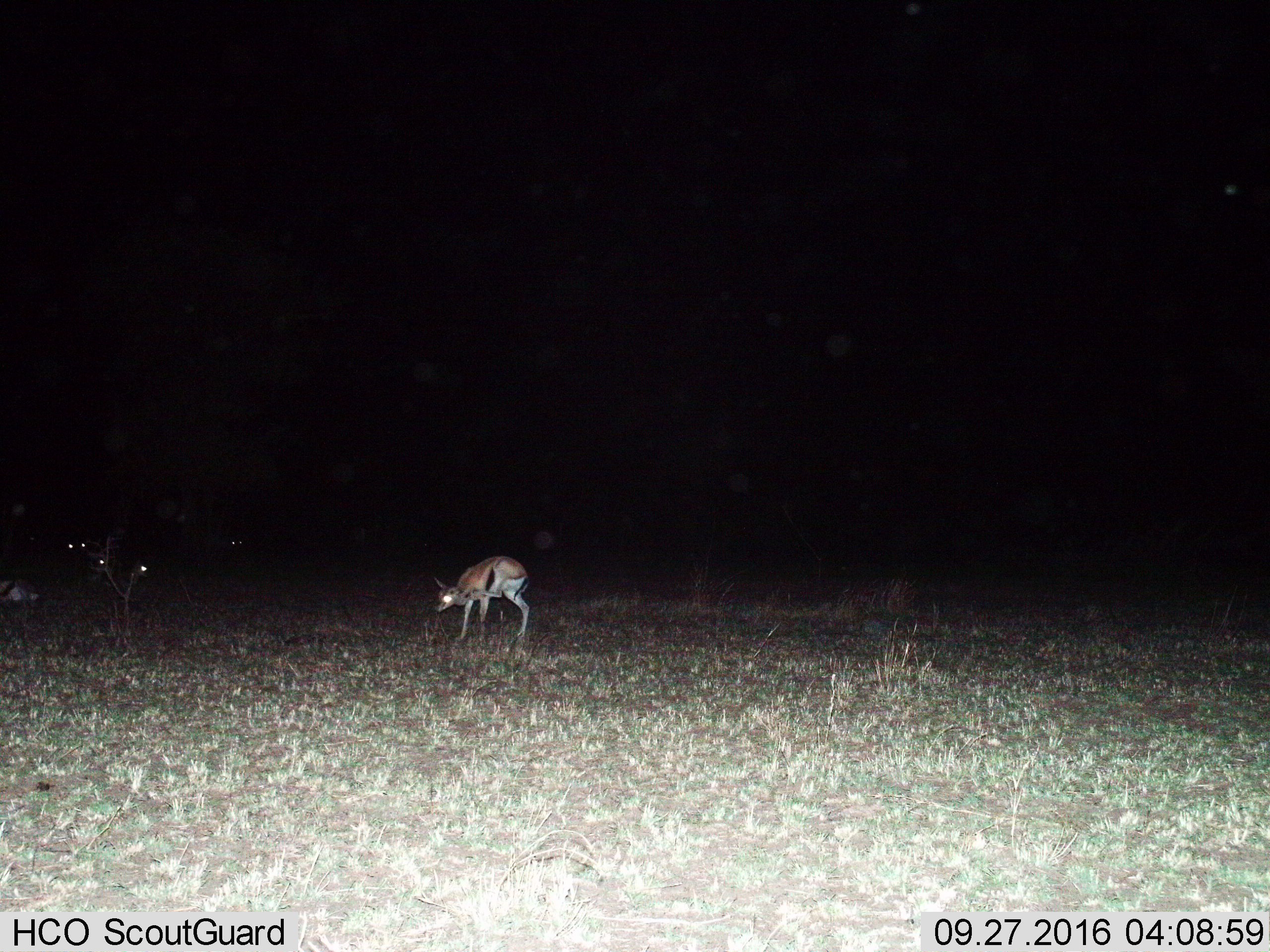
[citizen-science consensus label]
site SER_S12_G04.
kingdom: Animalia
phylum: Chordata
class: Mammalia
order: Artiodactyla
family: Bovidae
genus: Eudorcas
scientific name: Eudorcas thomsonii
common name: thomson's gazelle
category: gazellethomsons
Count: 5.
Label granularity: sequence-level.